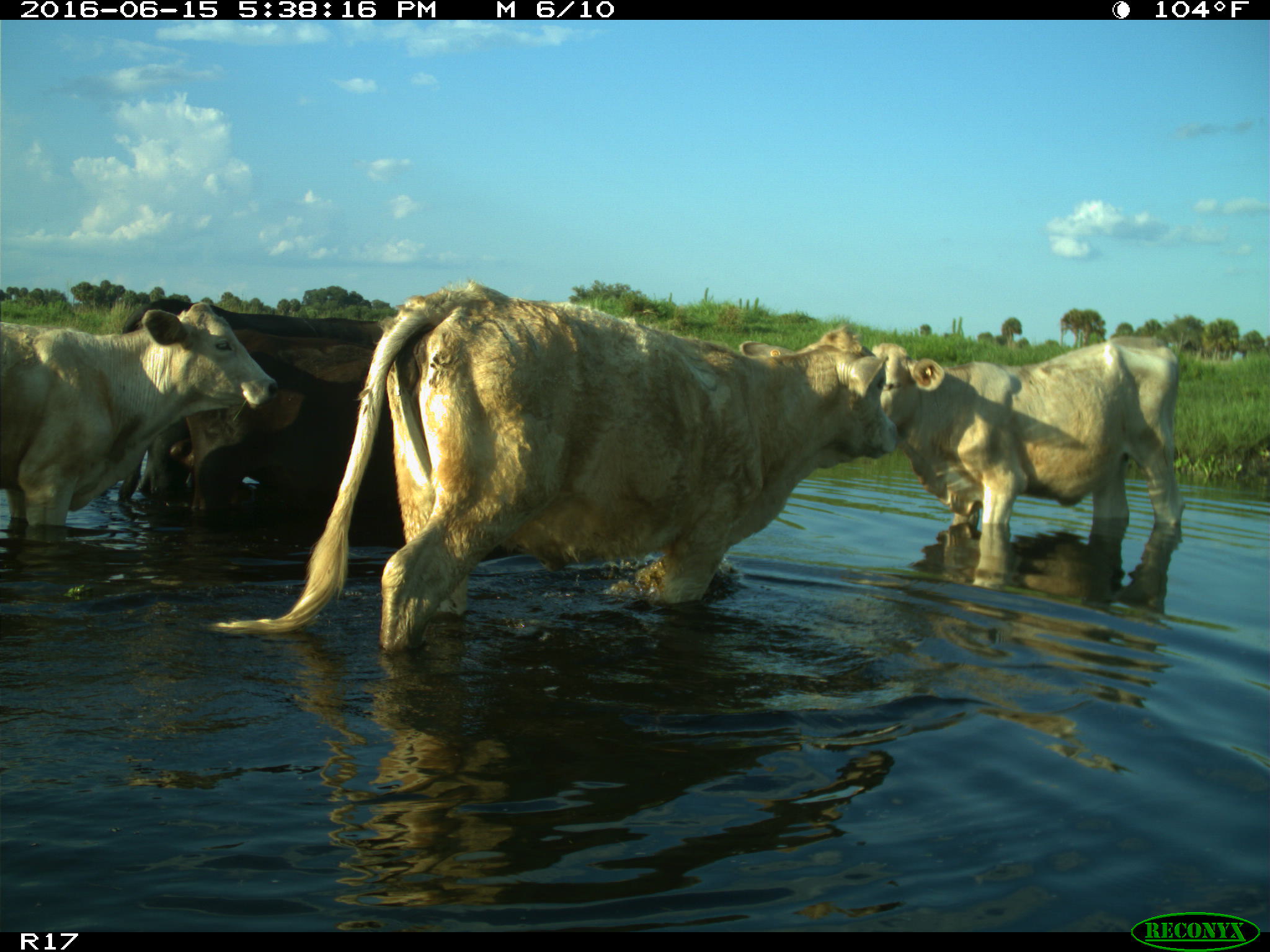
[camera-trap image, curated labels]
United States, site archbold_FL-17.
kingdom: Animalia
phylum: Chordata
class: Mammalia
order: Artiodactyla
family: Bovidae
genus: Bos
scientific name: Bos taurus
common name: domestic cow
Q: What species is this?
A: Bos taurus (domestic cow).